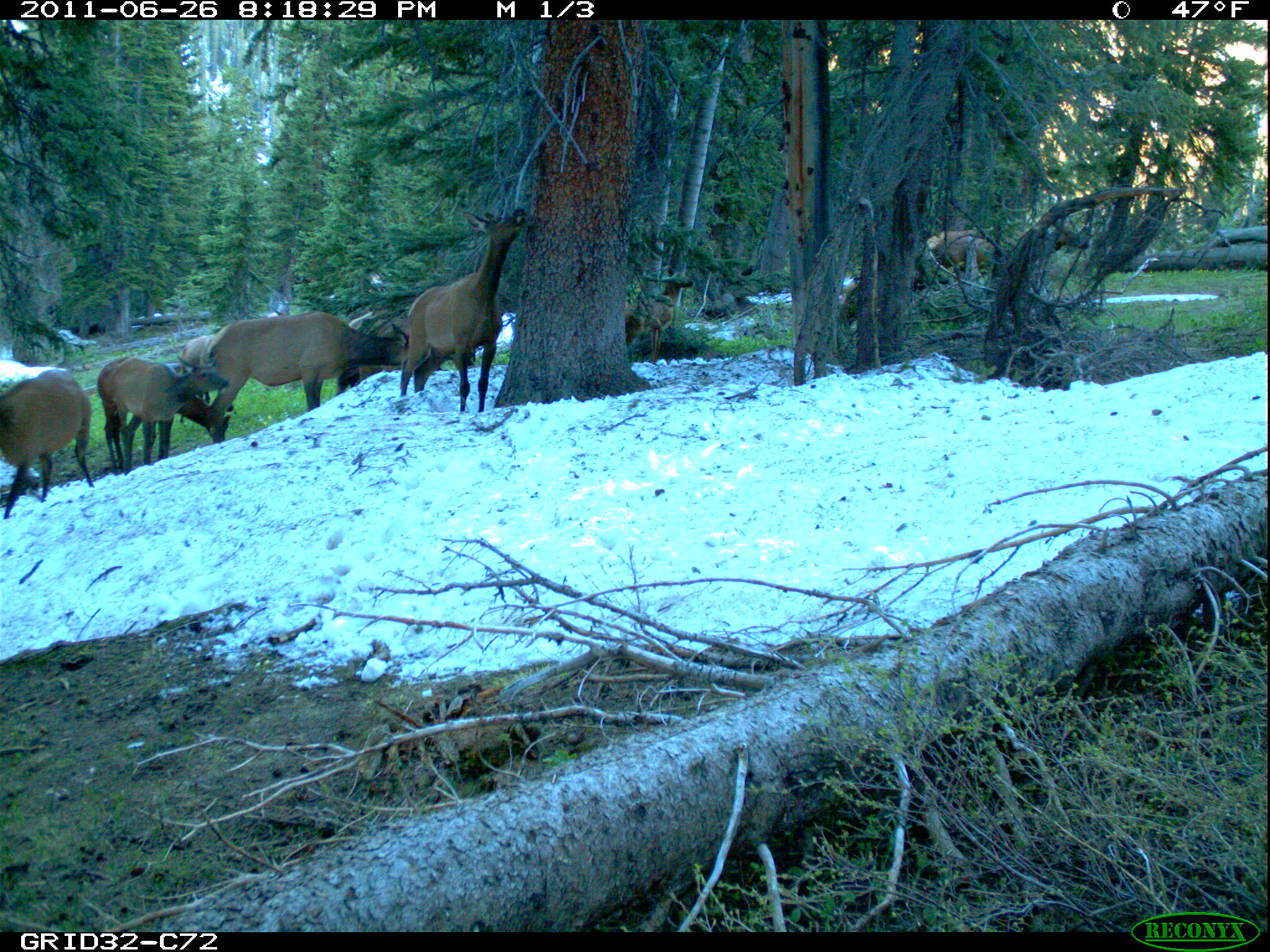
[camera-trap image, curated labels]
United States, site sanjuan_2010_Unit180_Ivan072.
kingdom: Animalia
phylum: Chordata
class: Mammalia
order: Artiodactyla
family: Cervidae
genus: Cervus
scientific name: Cervus elaphus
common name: red deer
Cervus elaphus (red deer).